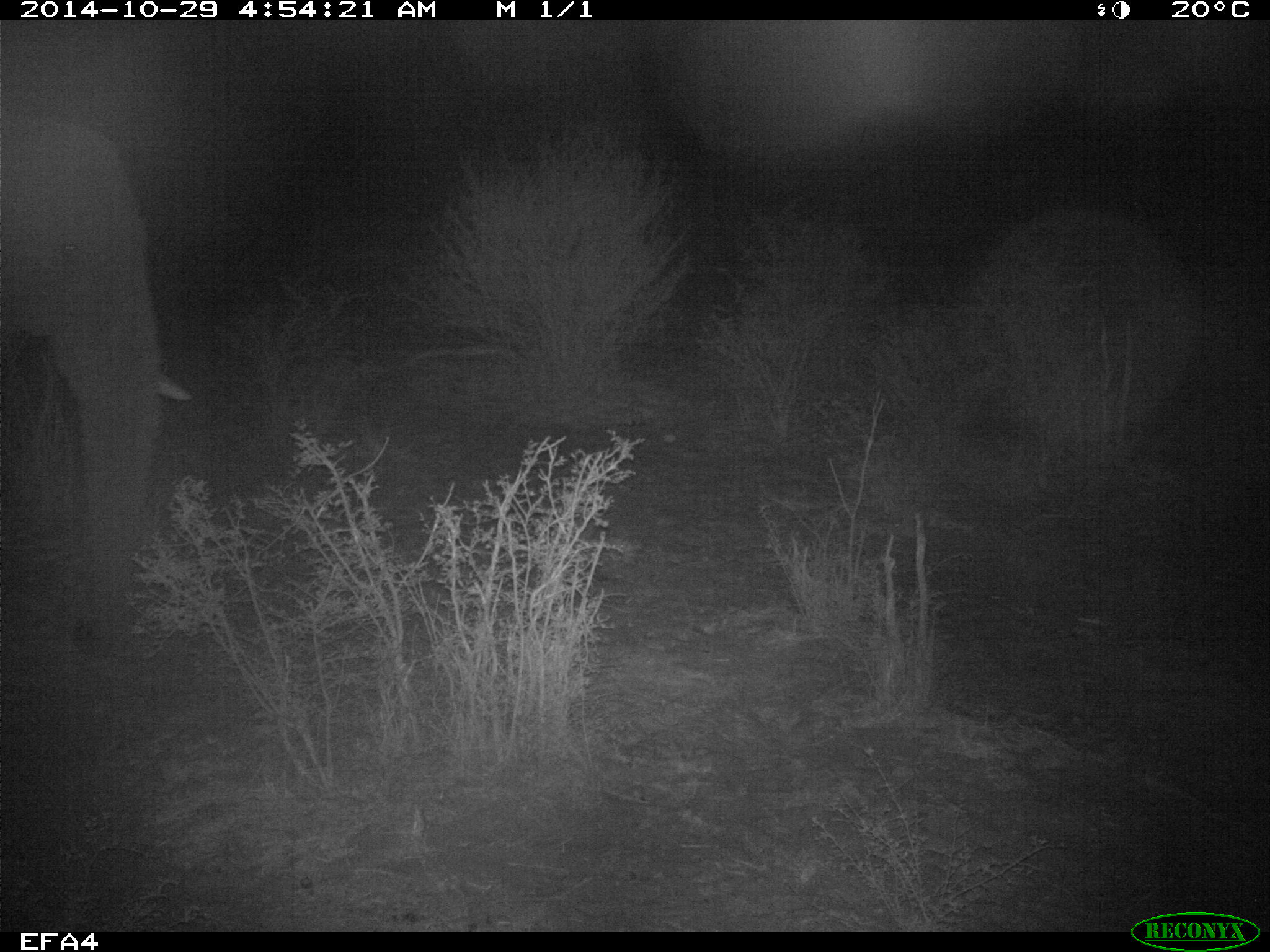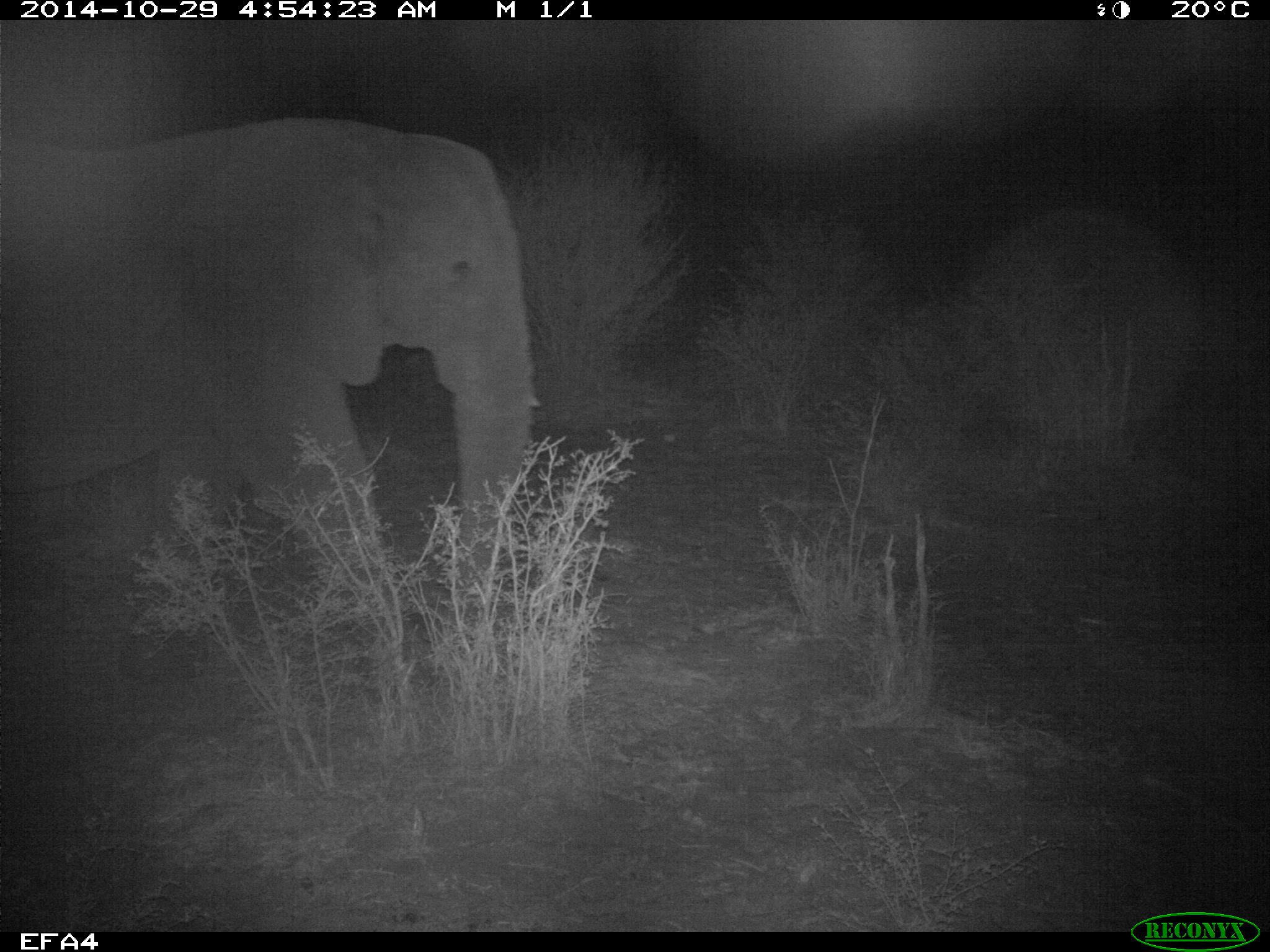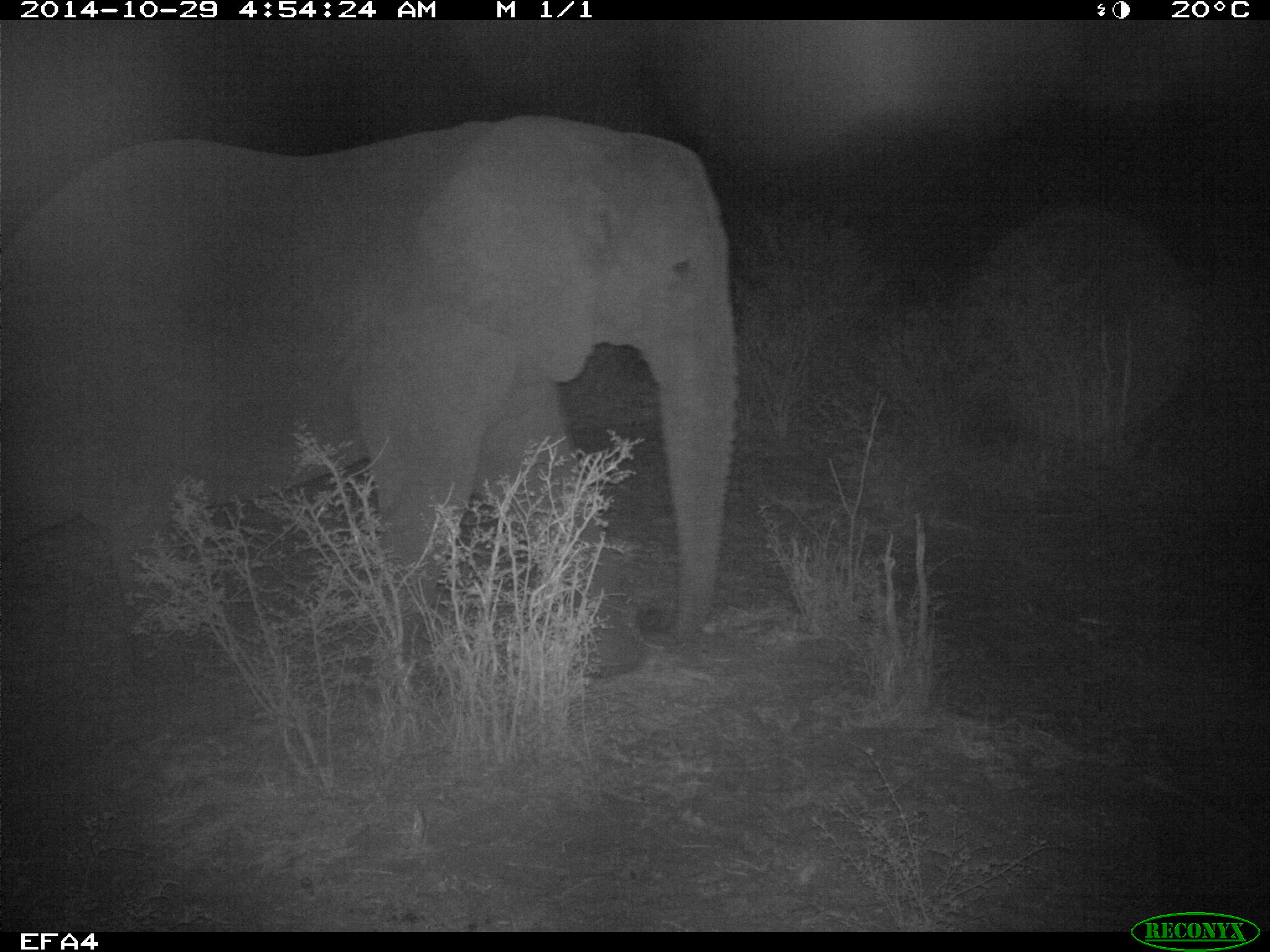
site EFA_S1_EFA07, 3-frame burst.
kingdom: Animalia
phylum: Chordata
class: Mammalia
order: Proboscidea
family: Elephantidae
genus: Loxodonta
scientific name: Loxodonta africana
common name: african bush elephant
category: elephant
Elephant (african bush elephant) (Loxodonta africana), count 1. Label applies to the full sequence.